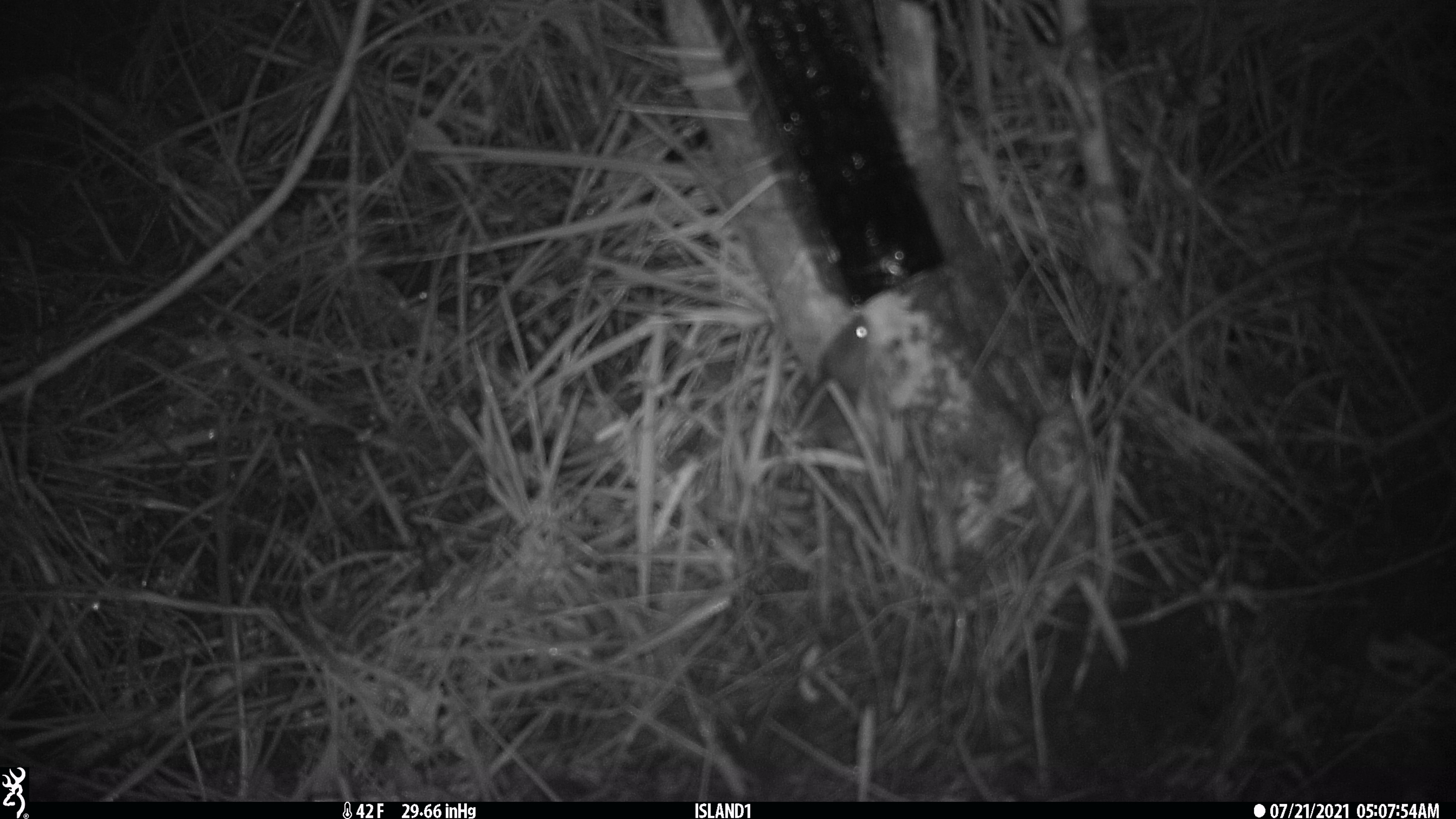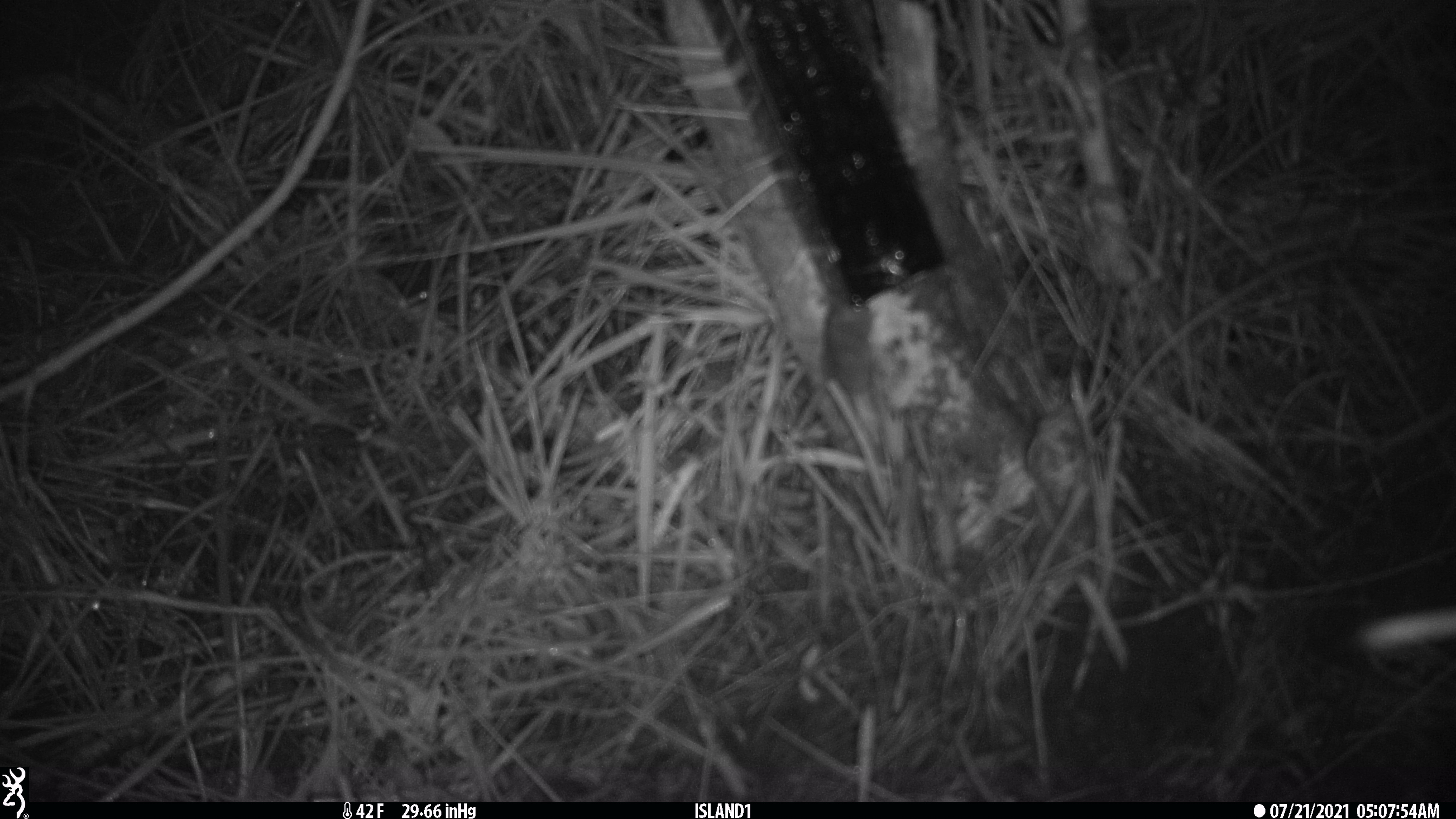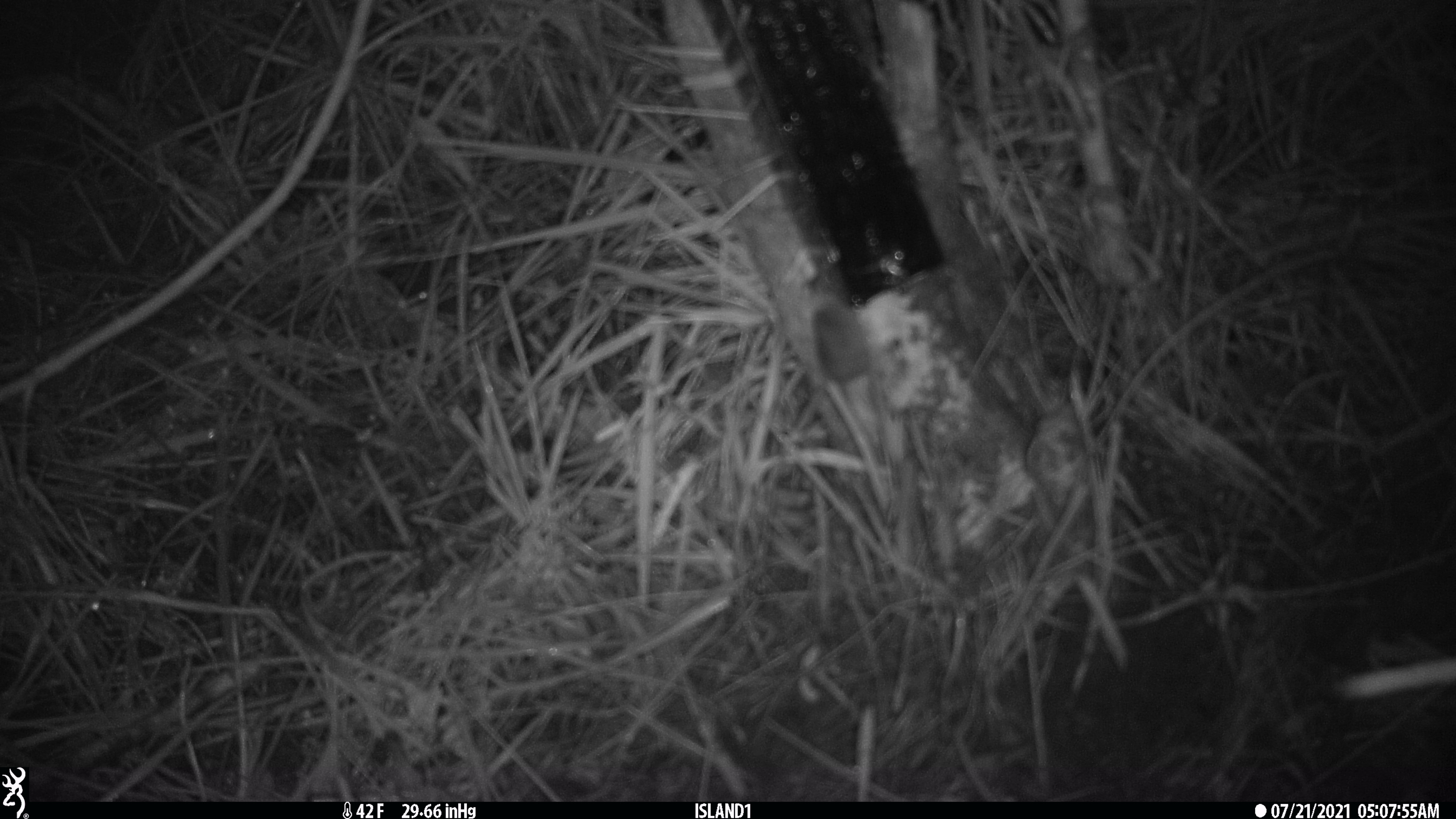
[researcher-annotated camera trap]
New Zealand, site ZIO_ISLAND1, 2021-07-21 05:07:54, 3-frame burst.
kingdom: Animalia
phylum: Chordata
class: Mammalia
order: Rodentia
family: Muridae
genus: Mus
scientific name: Mus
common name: mouse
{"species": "mouse (Mus)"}